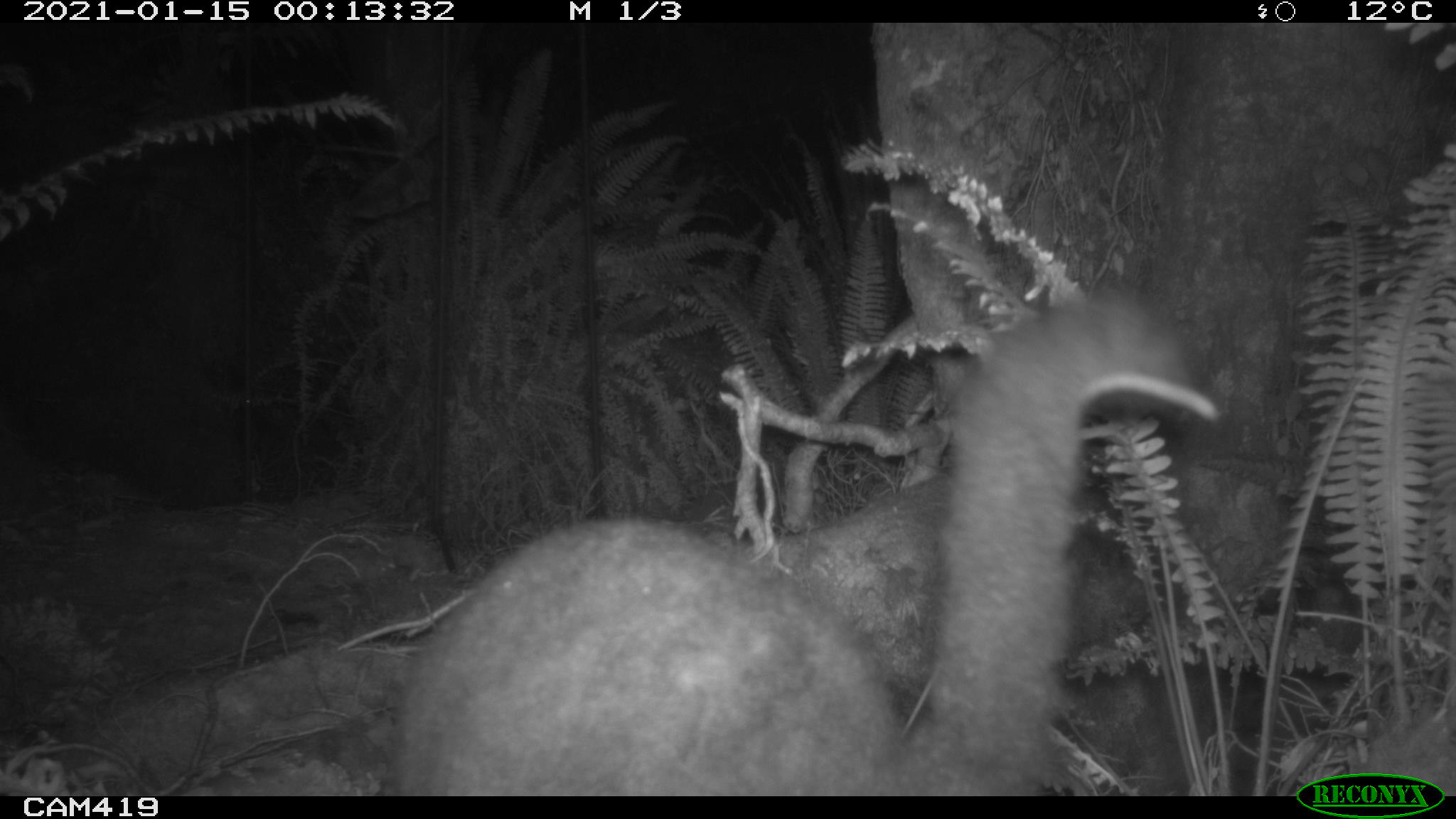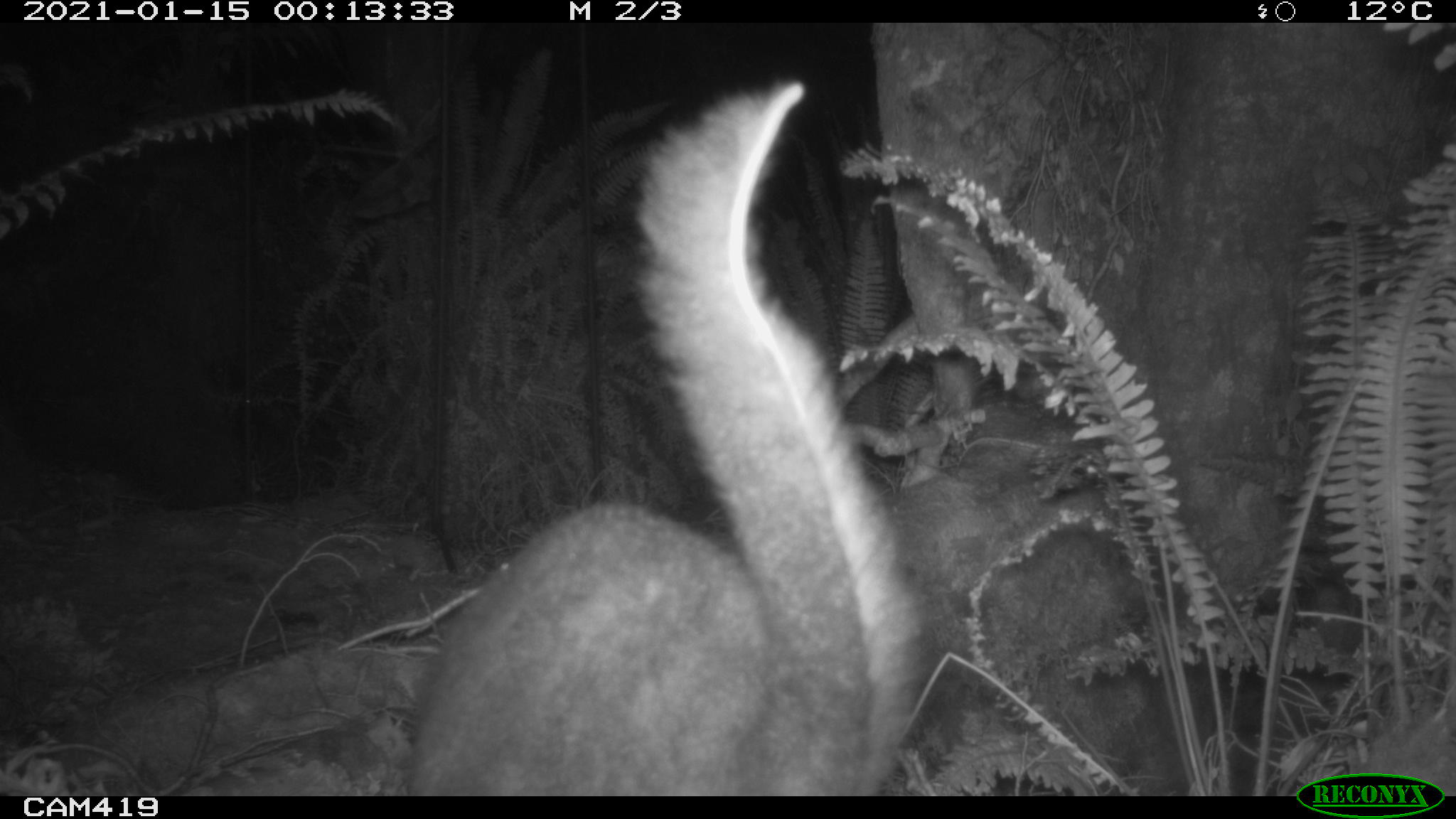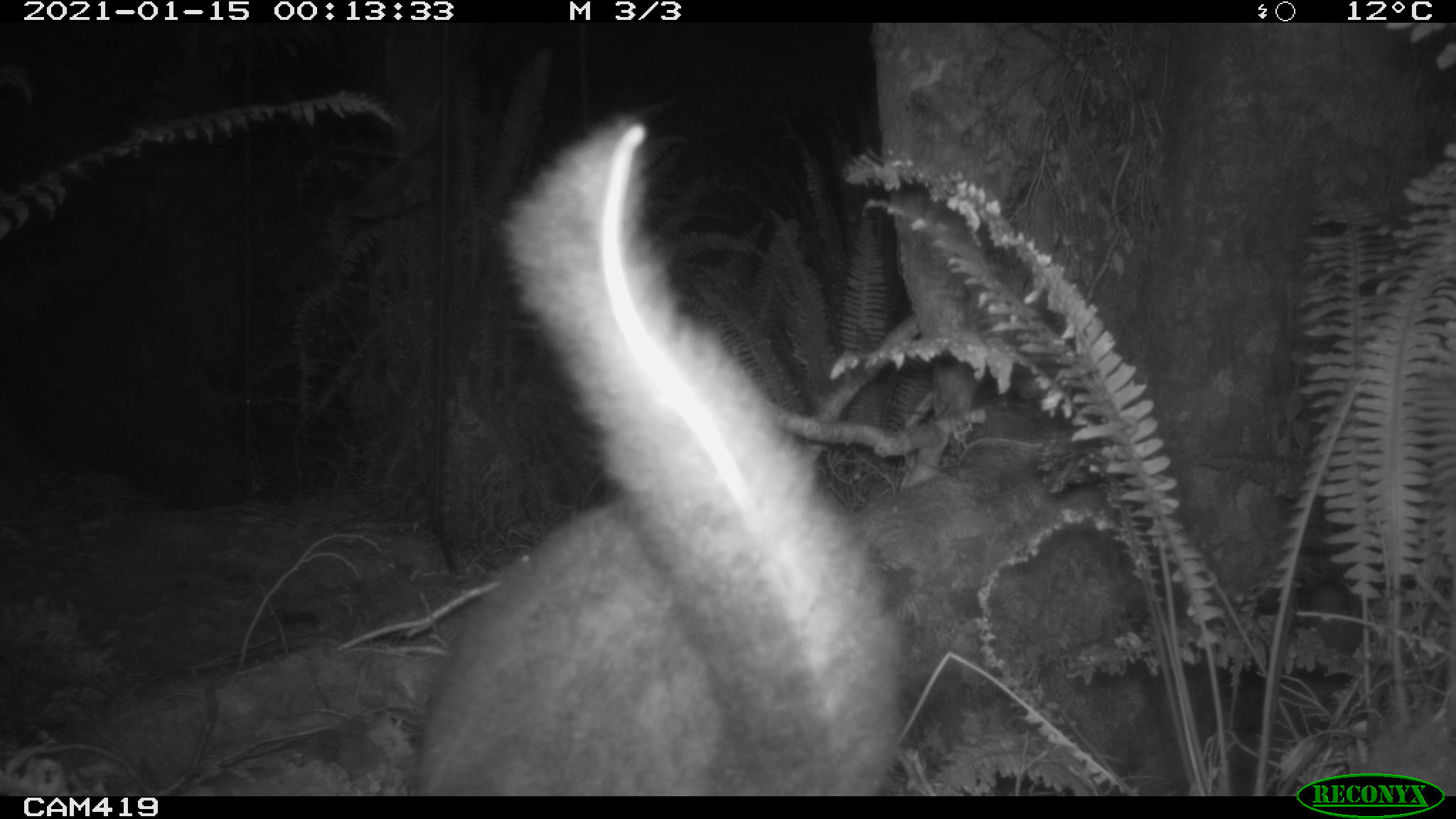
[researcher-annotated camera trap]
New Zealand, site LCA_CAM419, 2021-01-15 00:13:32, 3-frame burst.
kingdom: Animalia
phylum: Chordata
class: Mammalia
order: Diprotodontia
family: Phalangeridae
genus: Trichosurus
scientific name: Trichosurus vulpecula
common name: common brushtail possum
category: possum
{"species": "possum (common brushtail possum) (Trichosurus vulpecula)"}